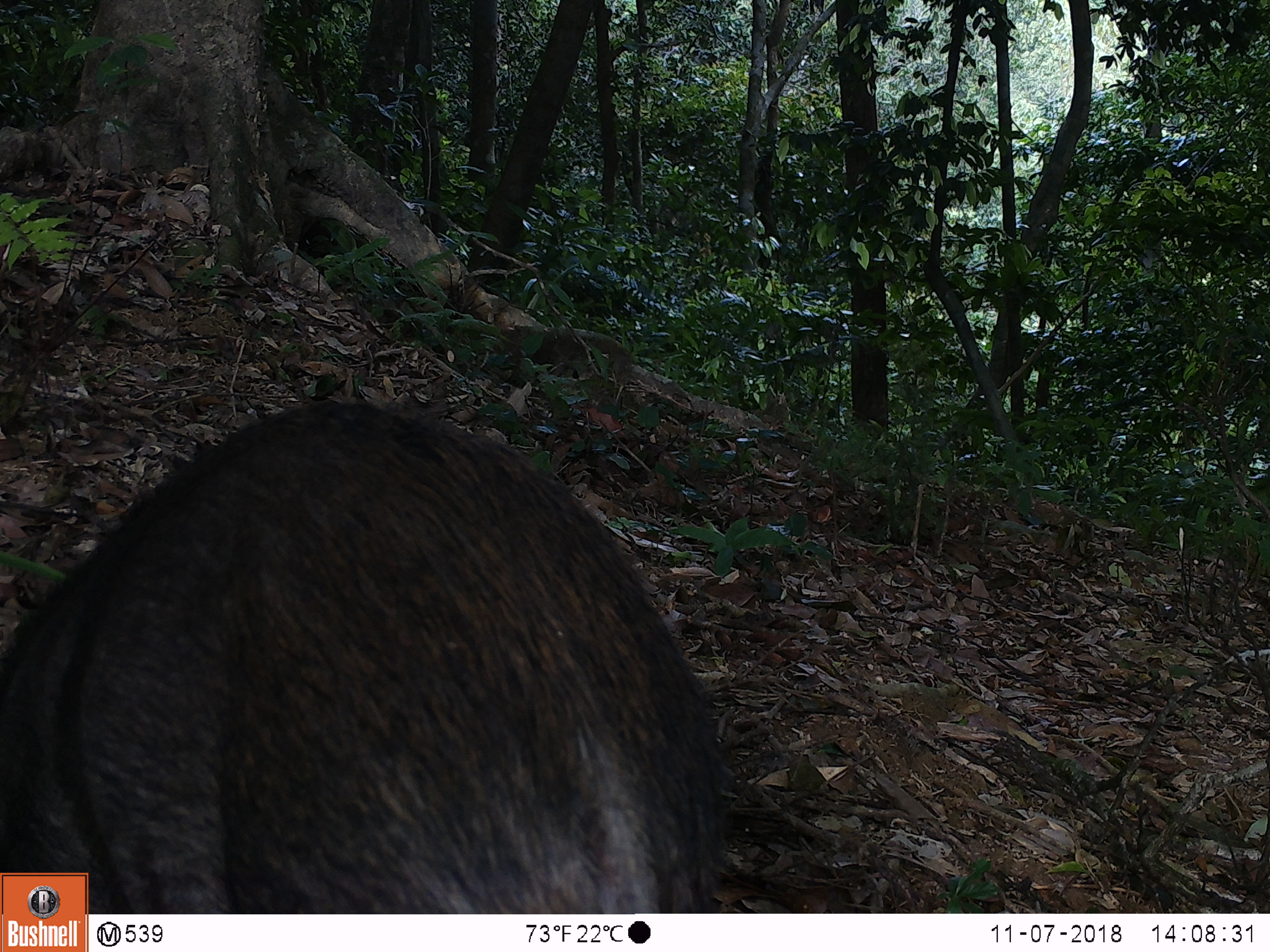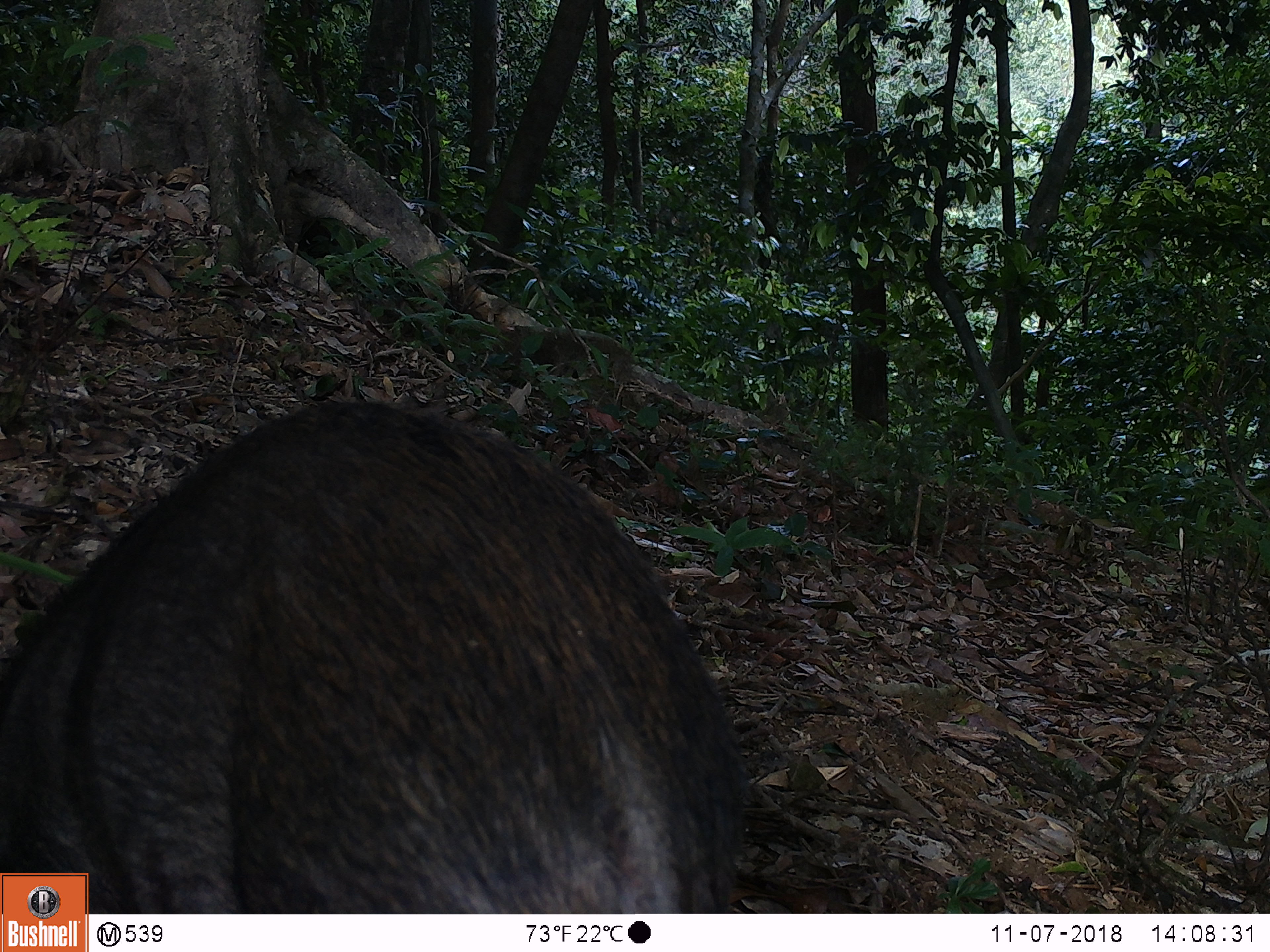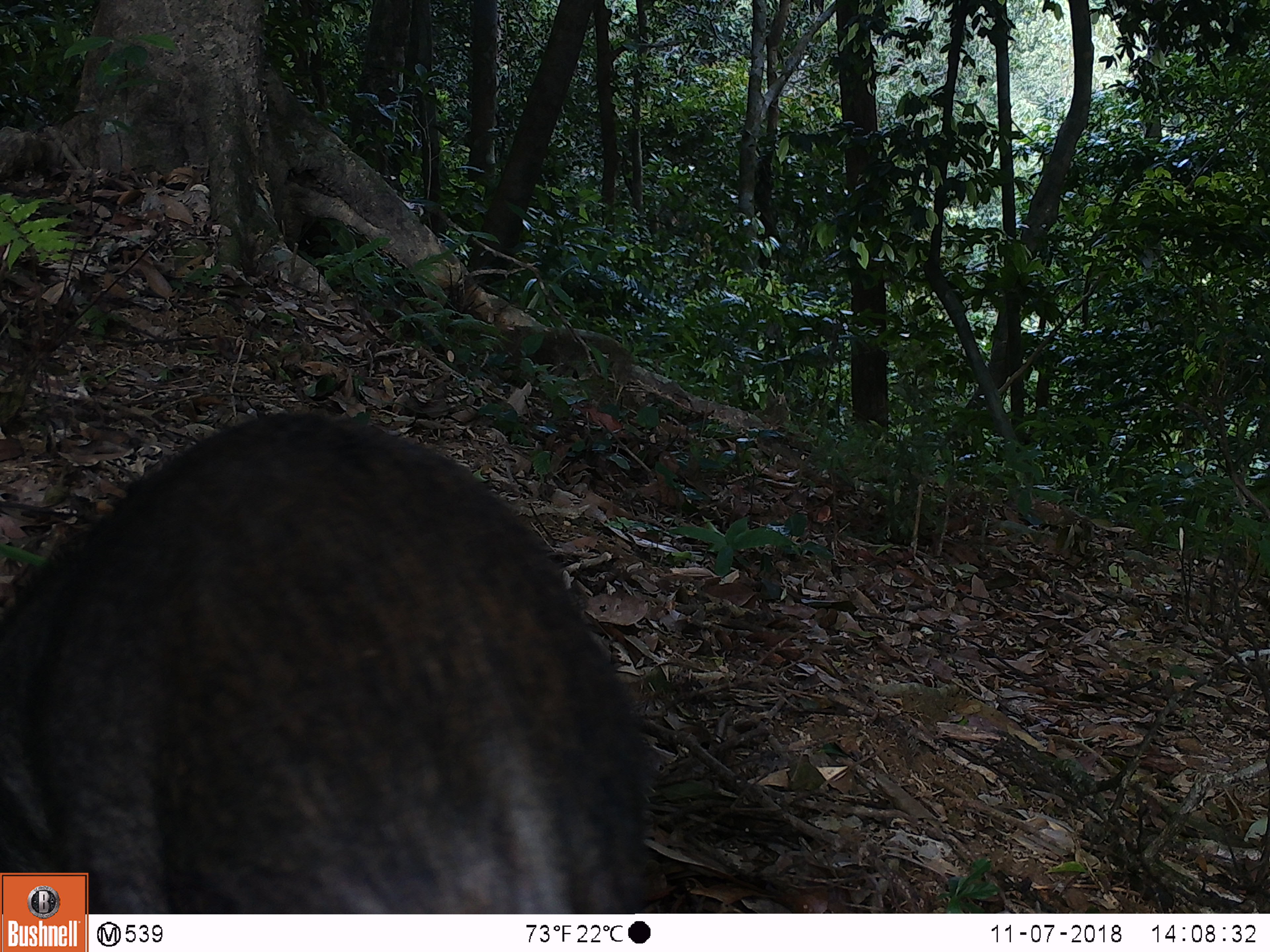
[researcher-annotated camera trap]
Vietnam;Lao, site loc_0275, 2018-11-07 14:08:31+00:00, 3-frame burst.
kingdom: Animalia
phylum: Chordata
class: Mammalia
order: Artiodactyla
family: Suidae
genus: Sus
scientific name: Sus scrofa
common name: eurasian wild pig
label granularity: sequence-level